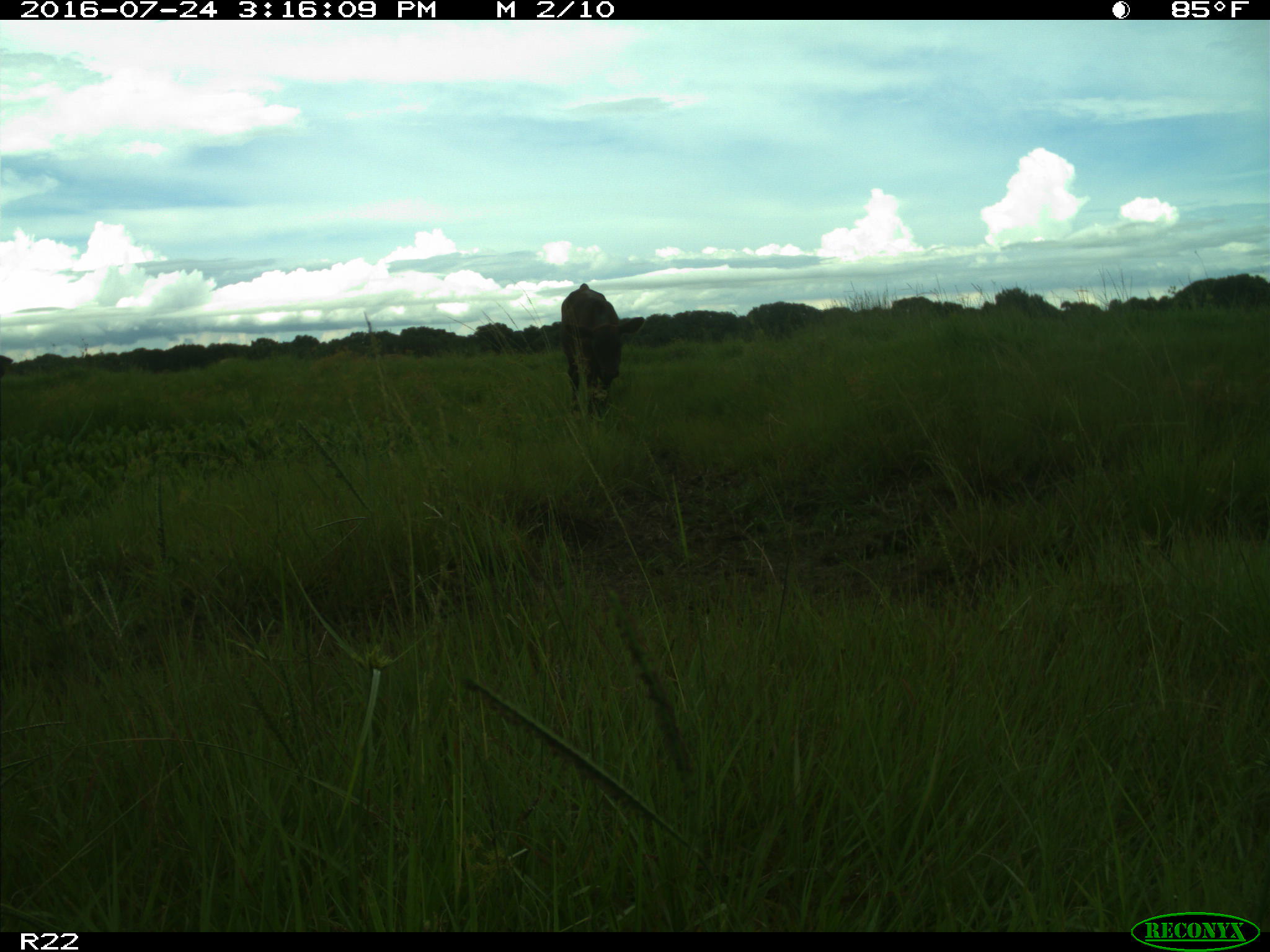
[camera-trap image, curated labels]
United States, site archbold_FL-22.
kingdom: Animalia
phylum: Chordata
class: Mammalia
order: Artiodactyla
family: Bovidae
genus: Bos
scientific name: Bos taurus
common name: domestic cow